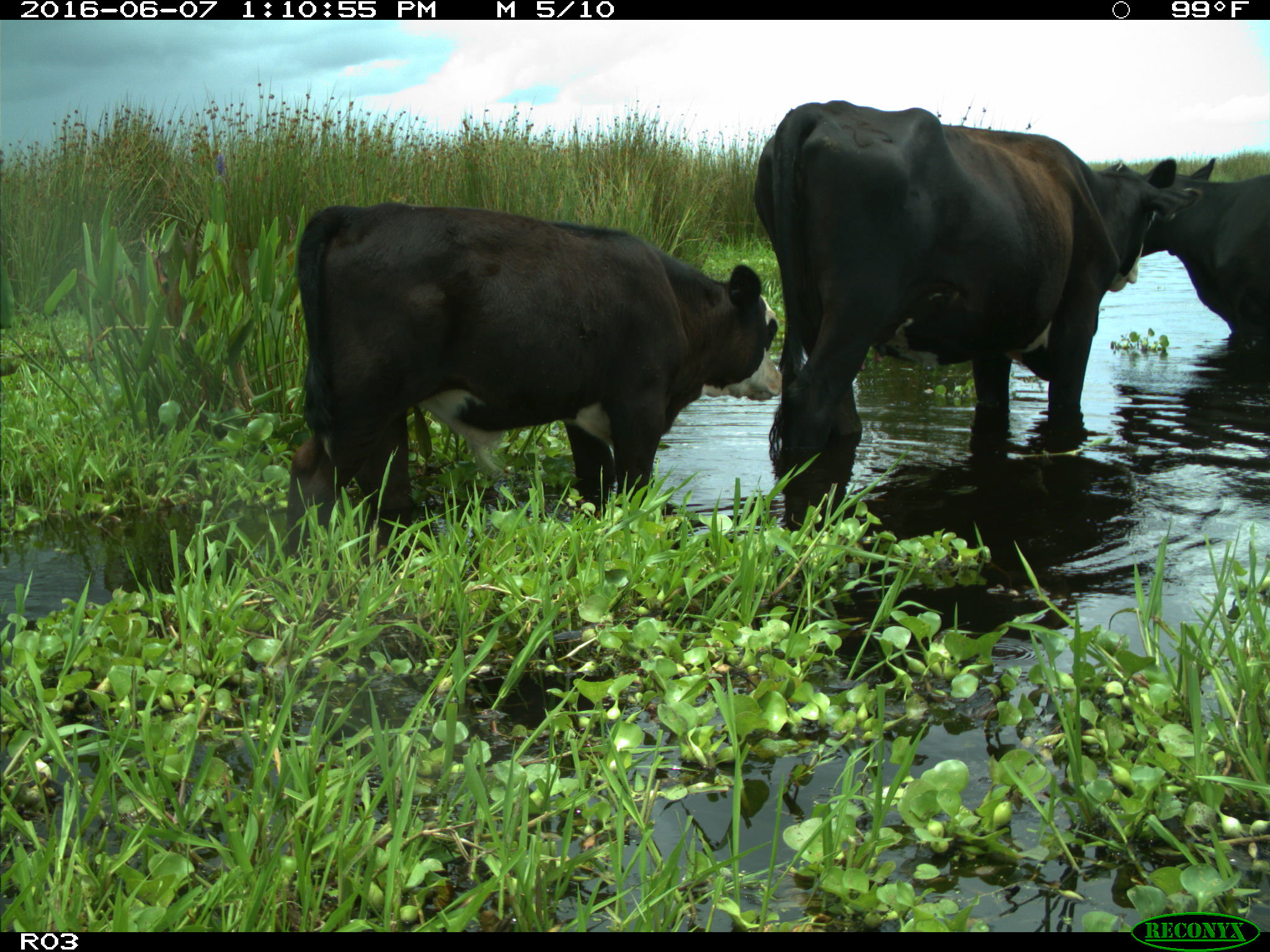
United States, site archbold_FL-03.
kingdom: Animalia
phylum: Chordata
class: Mammalia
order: Artiodactyla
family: Bovidae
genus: Bos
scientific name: Bos taurus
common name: domestic cow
Bos taurus (domestic cow).